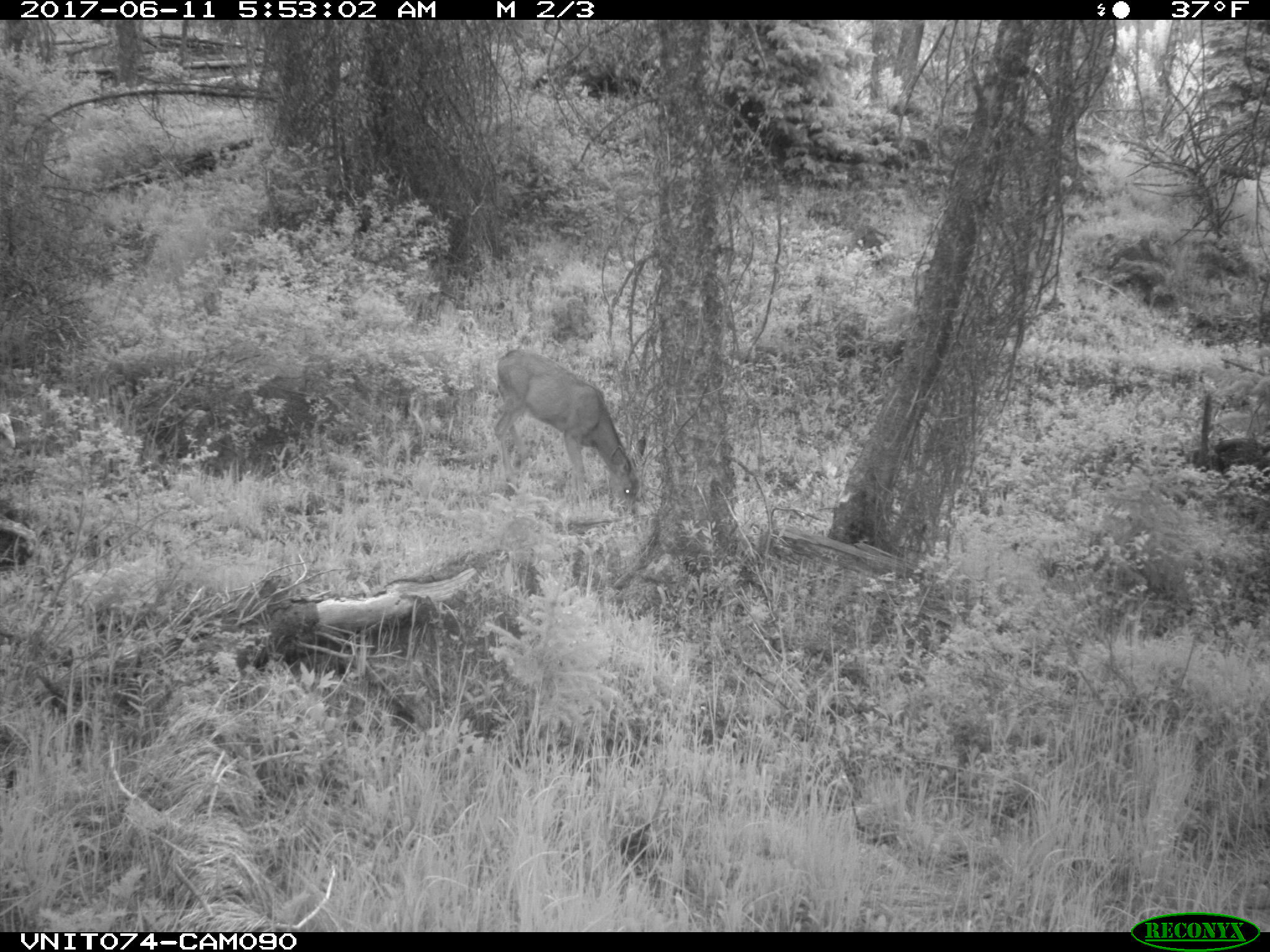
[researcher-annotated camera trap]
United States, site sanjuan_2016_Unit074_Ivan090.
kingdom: Animalia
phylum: Chordata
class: Mammalia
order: Artiodactyla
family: Cervidae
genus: Odocoileus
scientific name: Odocoileus hemionus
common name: mule deer